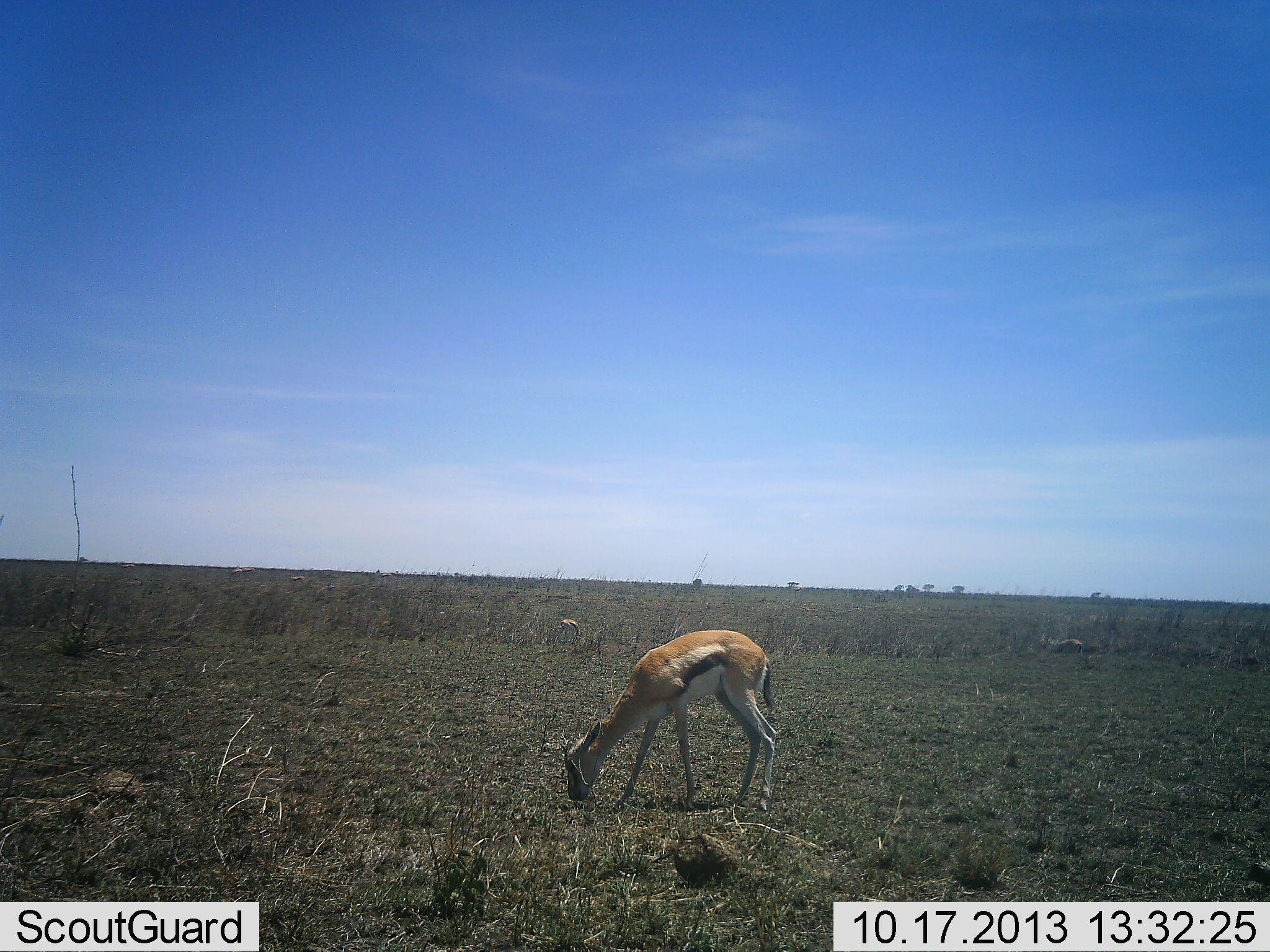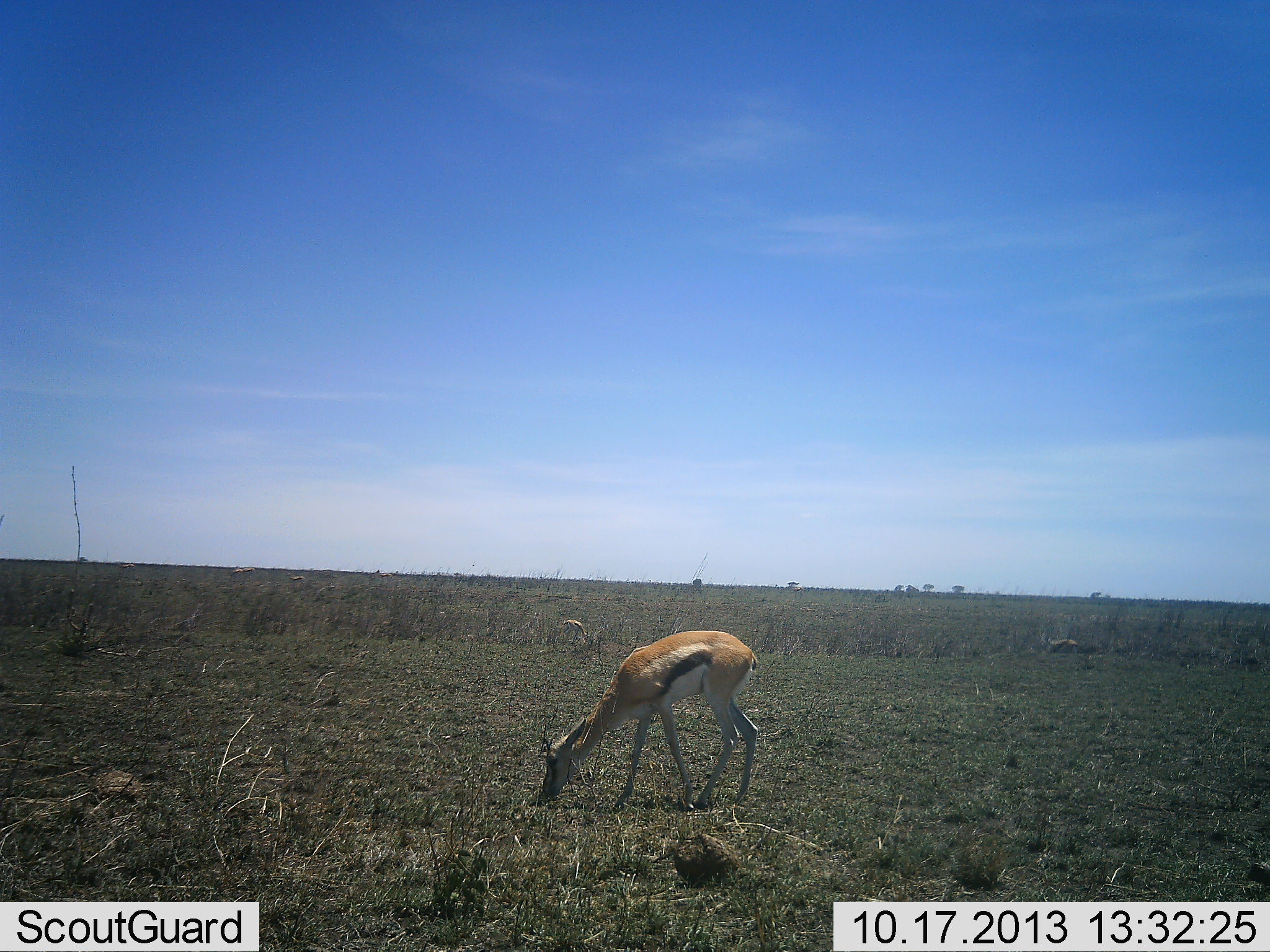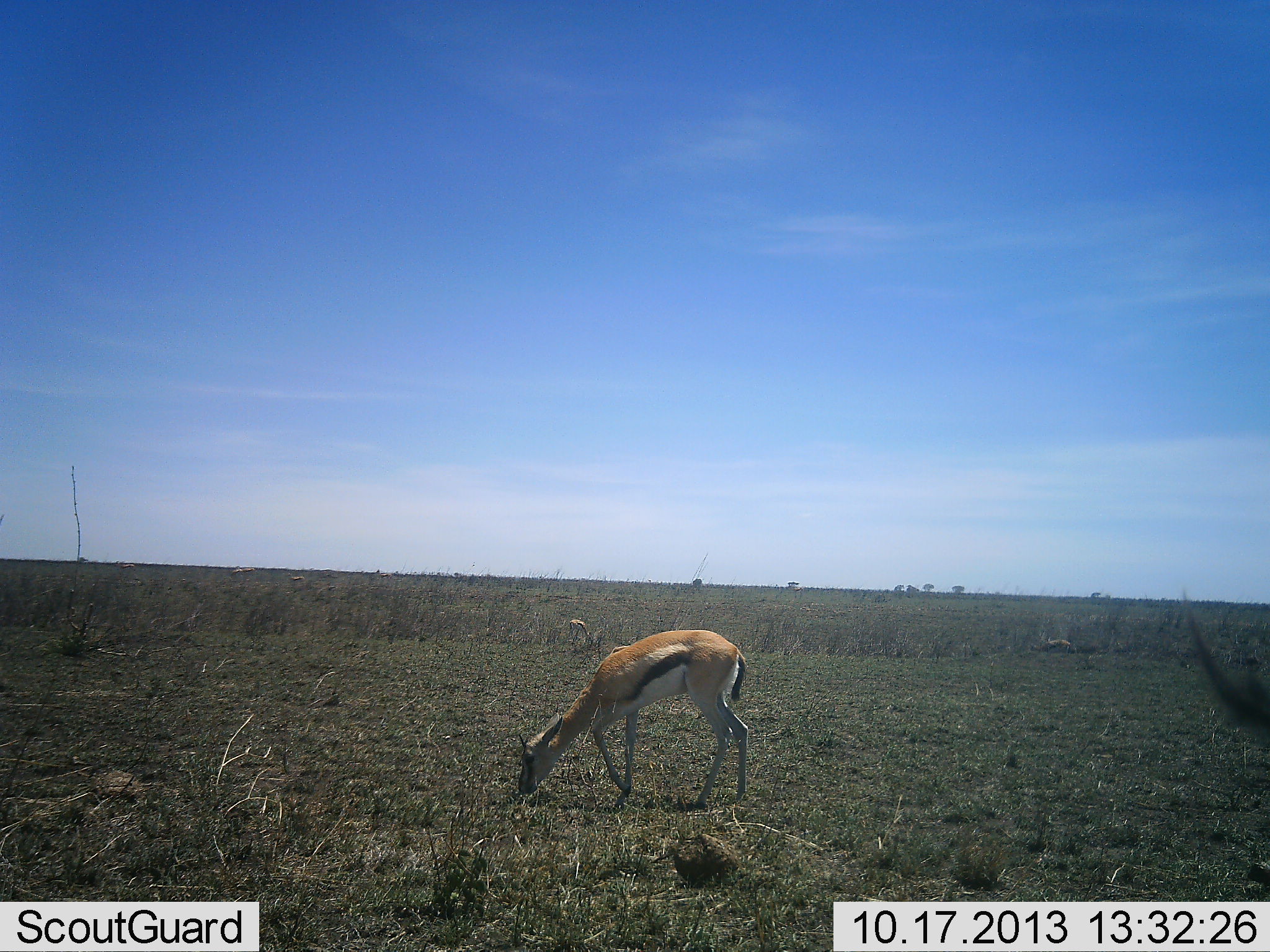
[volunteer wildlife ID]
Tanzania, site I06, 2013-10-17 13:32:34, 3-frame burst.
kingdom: Animalia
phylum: Chordata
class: Mammalia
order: Artiodactyla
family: Bovidae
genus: Eudorcas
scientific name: Eudorcas thomsonii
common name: thomson's gazelle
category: gazellethomsons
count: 4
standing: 30%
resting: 0%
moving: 10%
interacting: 0%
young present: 0%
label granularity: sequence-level